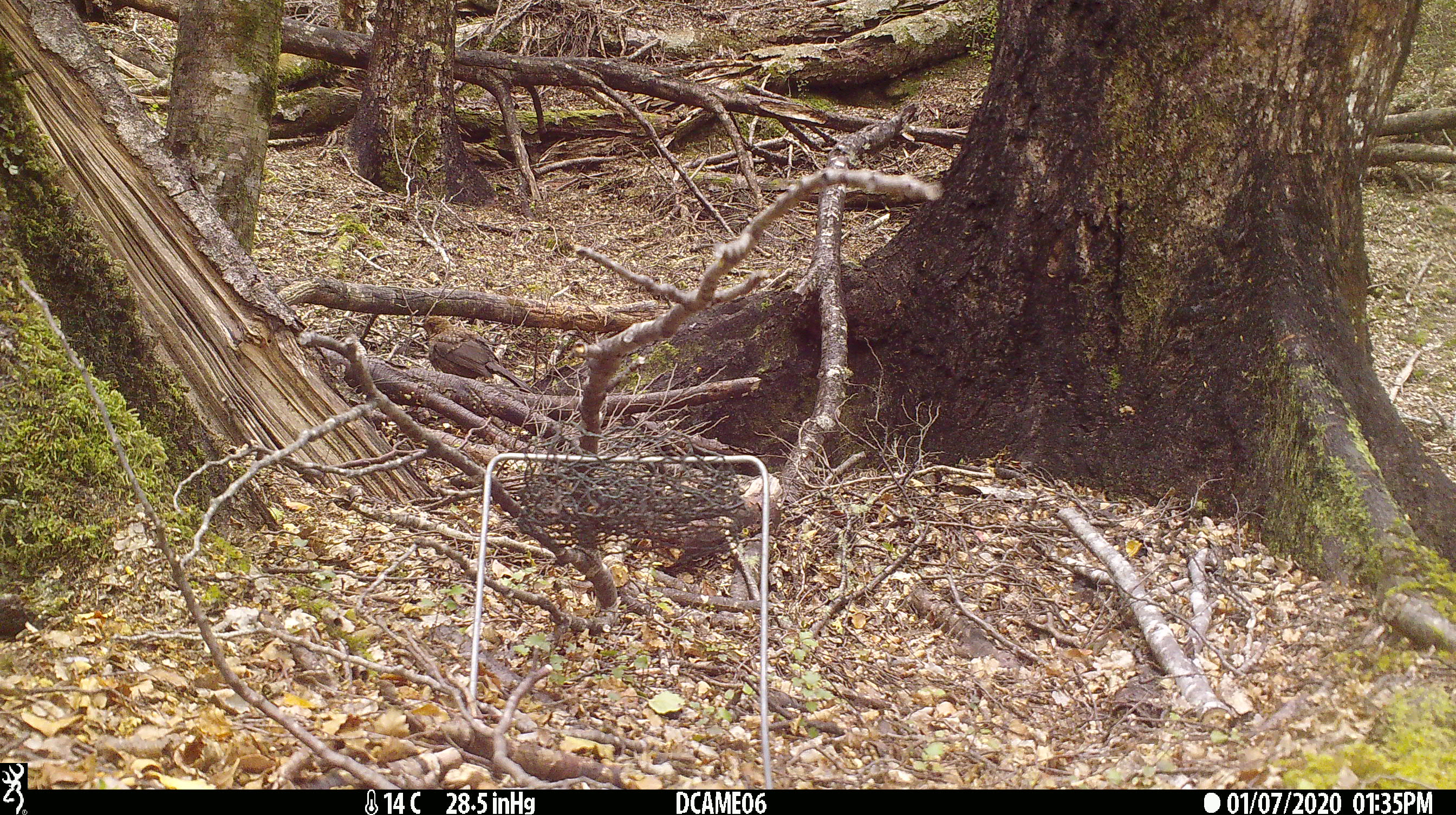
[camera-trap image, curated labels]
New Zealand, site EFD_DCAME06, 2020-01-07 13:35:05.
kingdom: Animalia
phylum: Chordata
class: Aves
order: Passeriformes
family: Turdidae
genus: Turdus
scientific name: Turdus merula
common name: eurasian blackbird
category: blackbird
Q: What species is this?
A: Blackbird (eurasian blackbird) (Turdus merula).